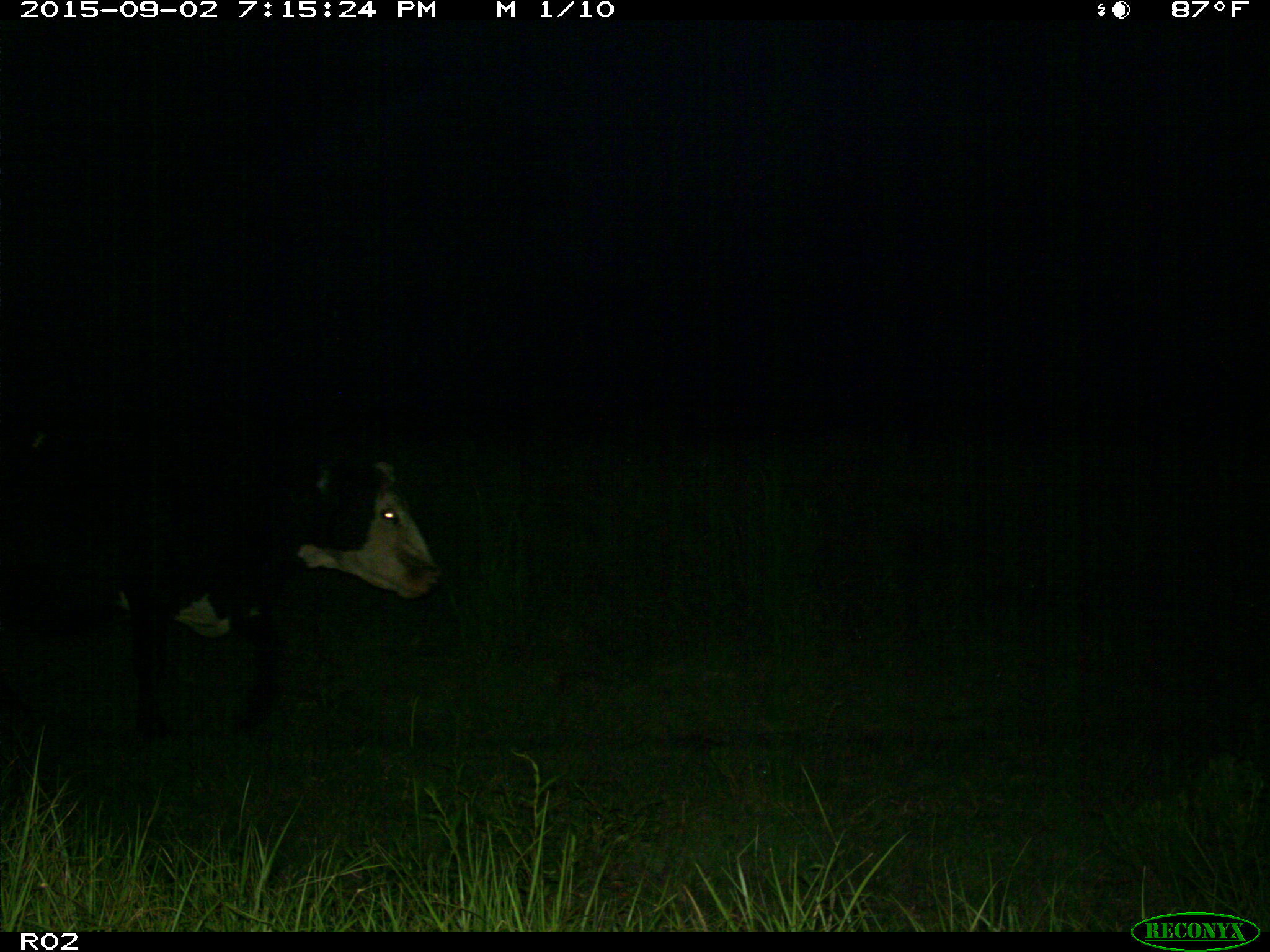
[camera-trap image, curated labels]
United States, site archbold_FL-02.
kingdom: Animalia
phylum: Chordata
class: Mammalia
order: Artiodactyla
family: Bovidae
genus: Bos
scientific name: Bos taurus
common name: domestic cow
Bos taurus (domestic cow).